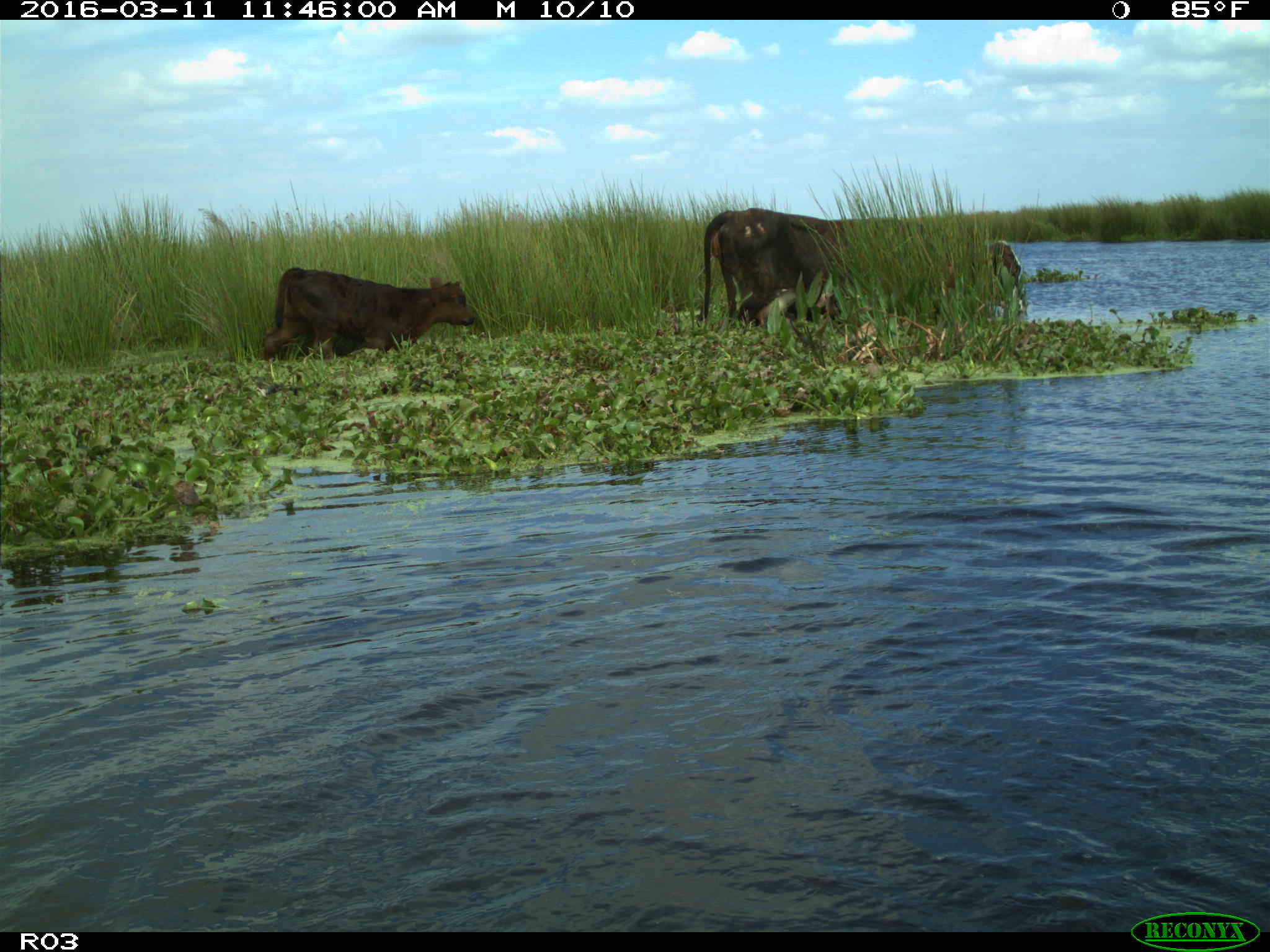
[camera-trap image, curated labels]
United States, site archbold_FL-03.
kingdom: Animalia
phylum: Chordata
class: Mammalia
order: Artiodactyla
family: Bovidae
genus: Bos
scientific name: Bos taurus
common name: domestic cow